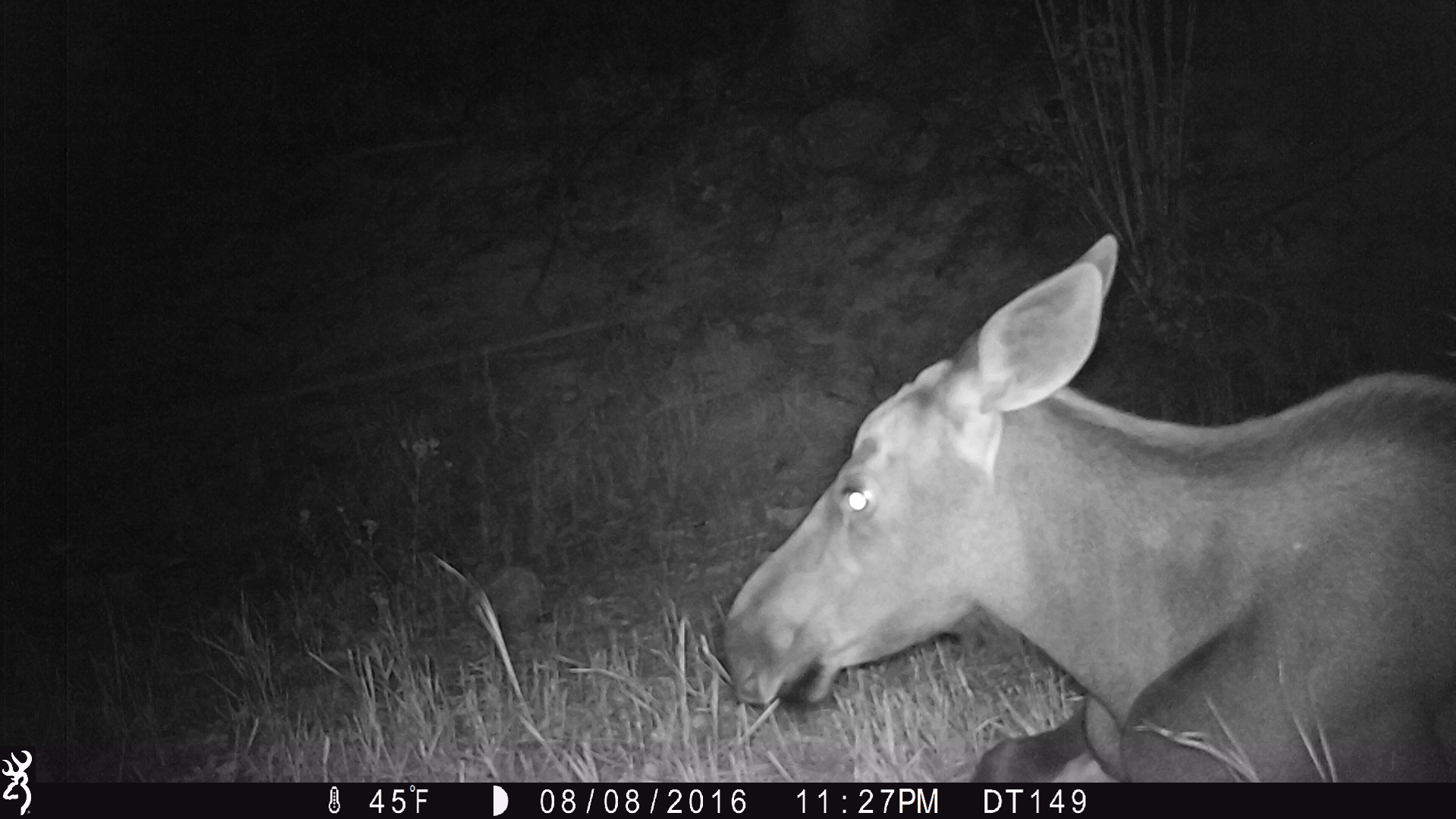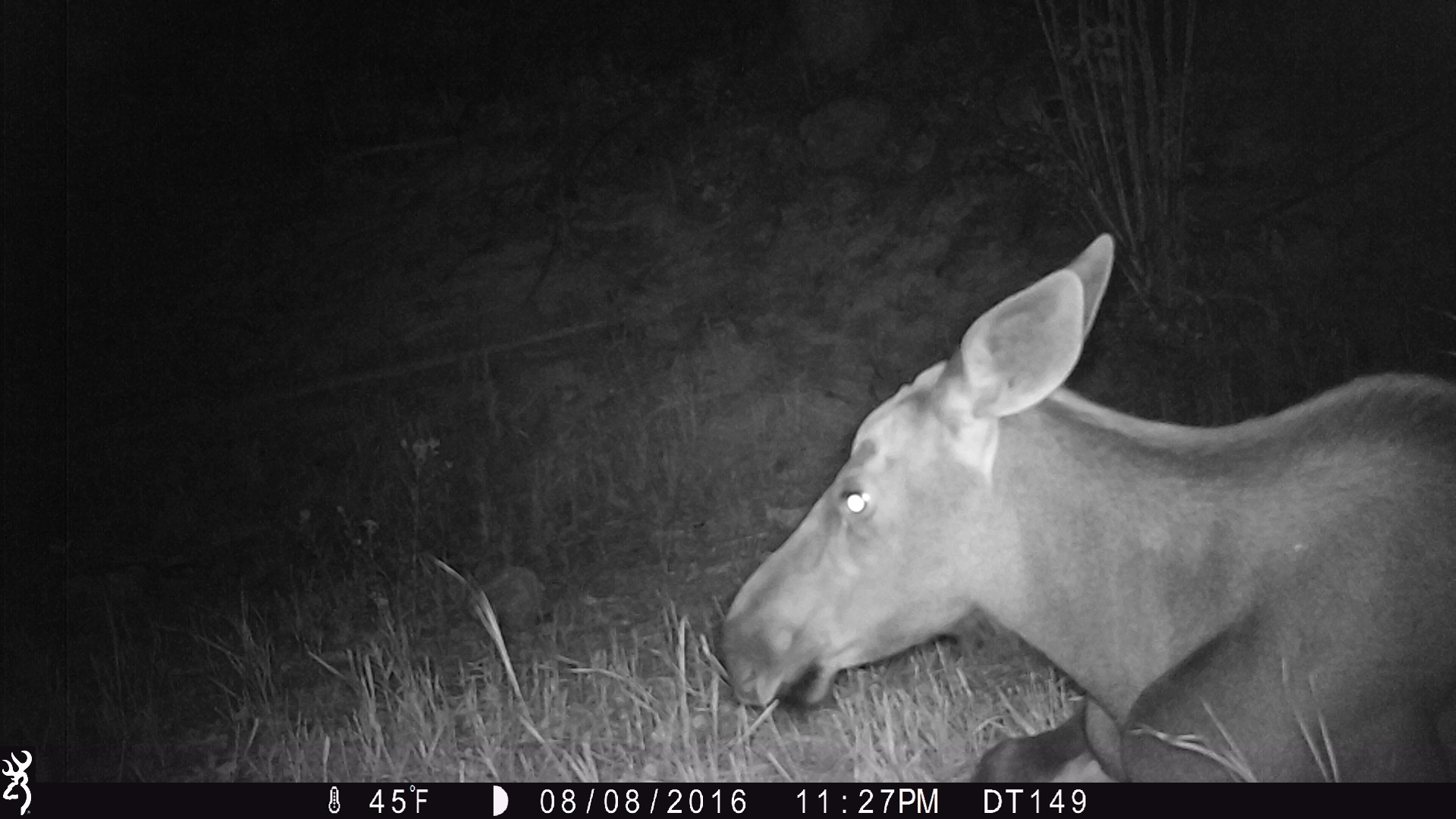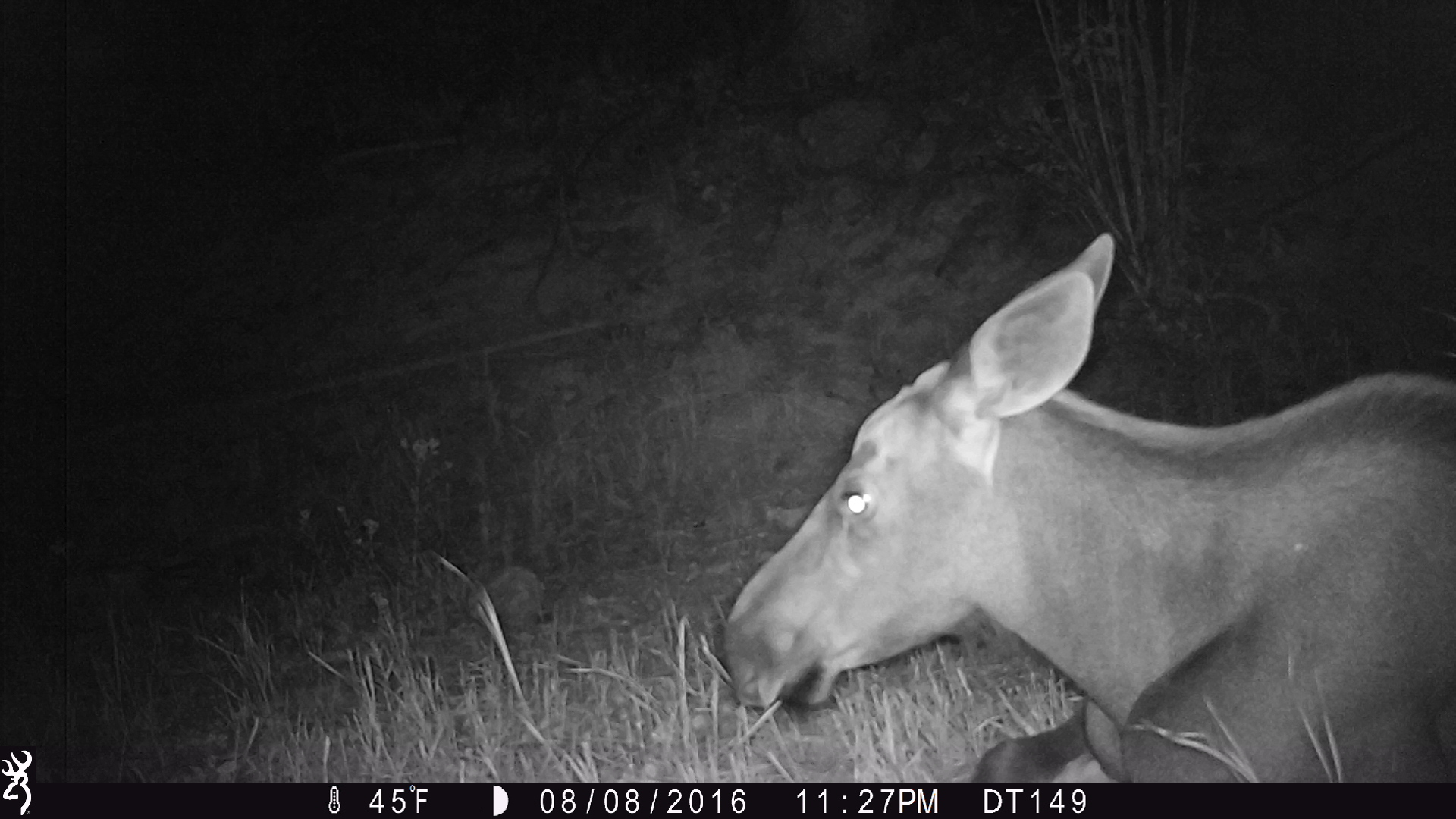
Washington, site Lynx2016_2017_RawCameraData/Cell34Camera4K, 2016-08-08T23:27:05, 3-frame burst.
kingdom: Animalia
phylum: Chordata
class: Mammalia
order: Artiodactyla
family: Cervidae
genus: Alces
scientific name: Alces alces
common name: moose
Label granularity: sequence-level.